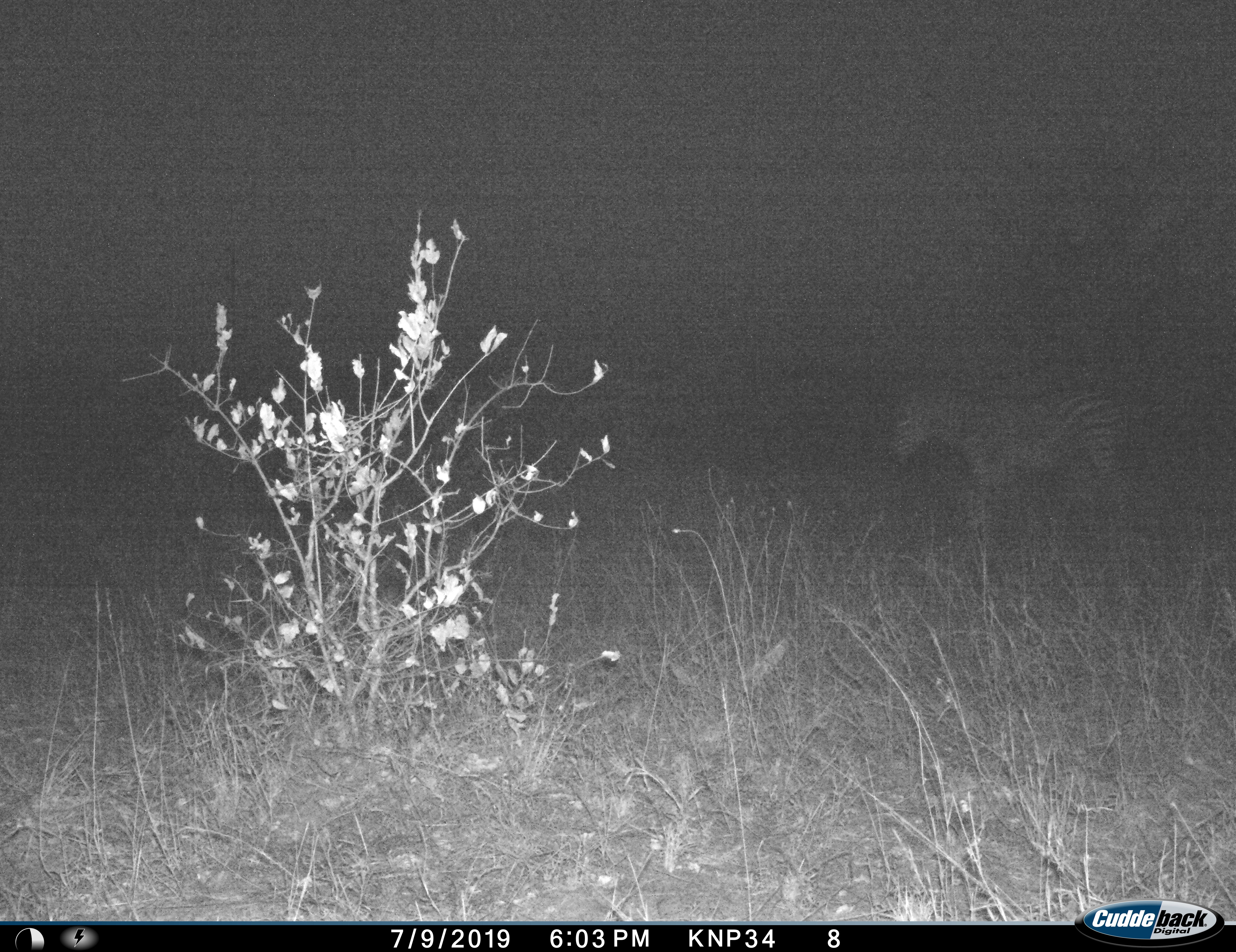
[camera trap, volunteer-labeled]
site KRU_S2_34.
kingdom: Animalia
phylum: Chordata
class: Mammalia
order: Perissodactyla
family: Equidae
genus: Equus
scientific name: Equus quagga burchellii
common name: burchell's zebra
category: zebraburchells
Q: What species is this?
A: Zebraburchells (burchell's zebra) (Equus quagga burchellii).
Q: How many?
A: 1.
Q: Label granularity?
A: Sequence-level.